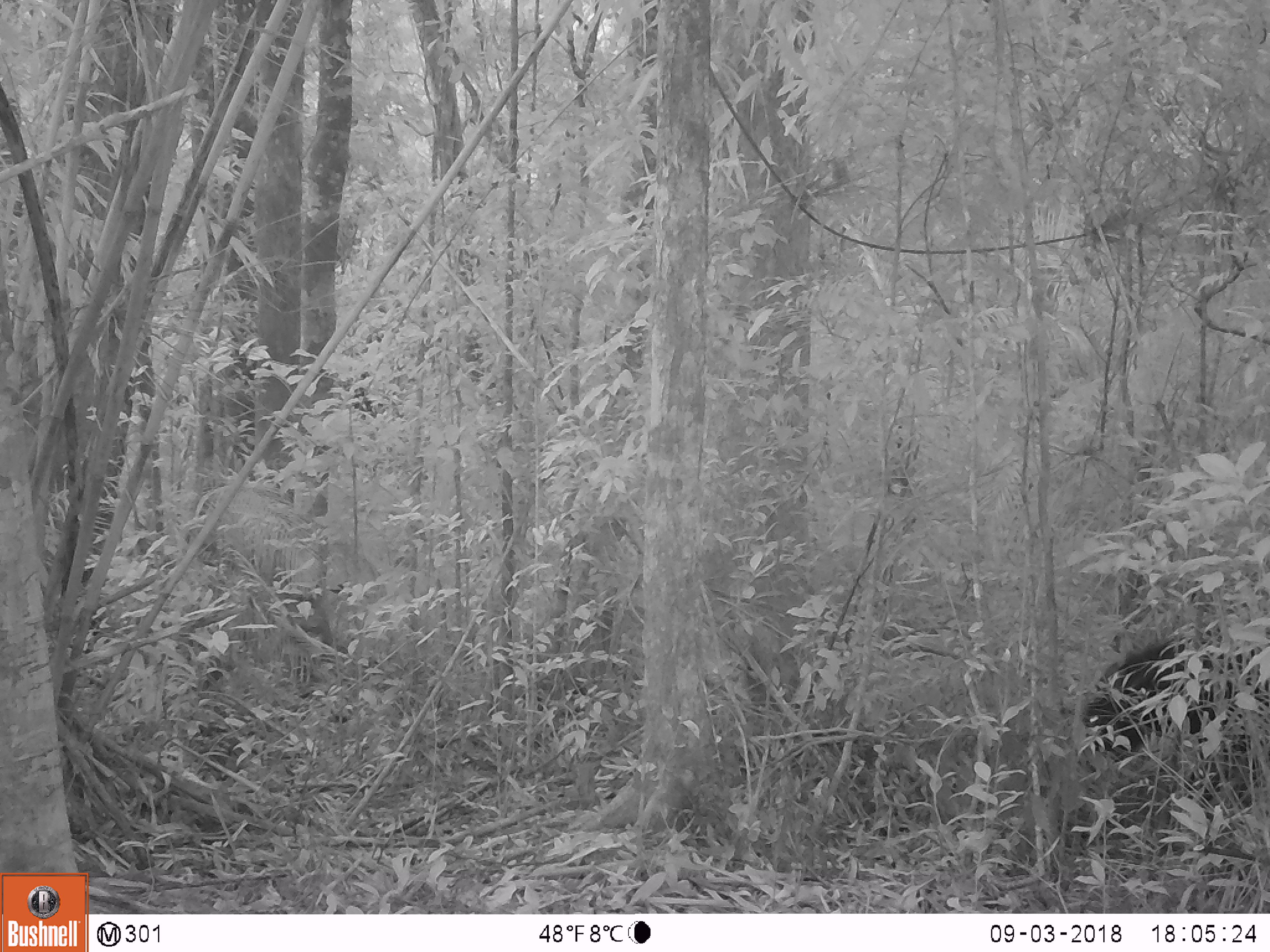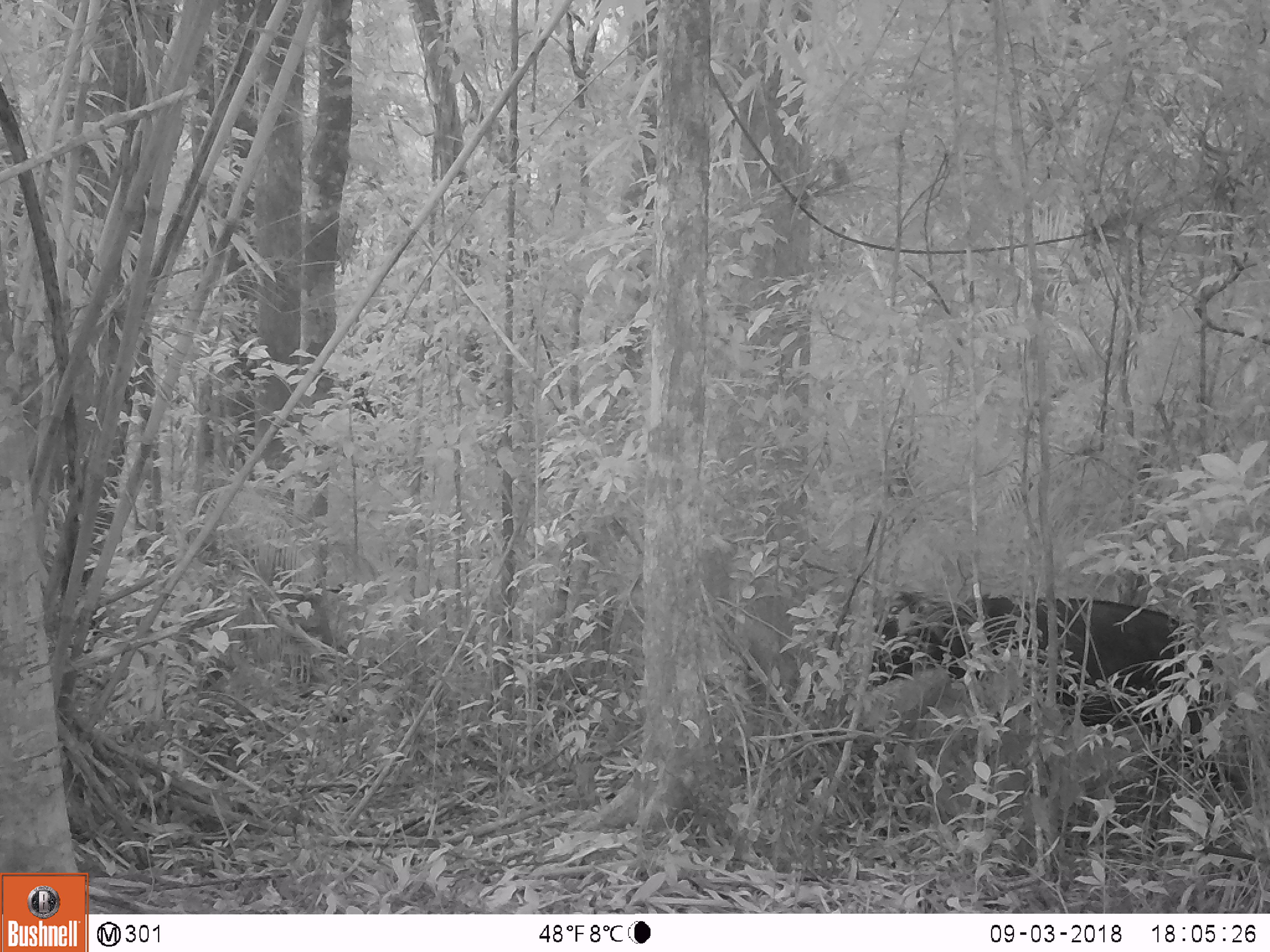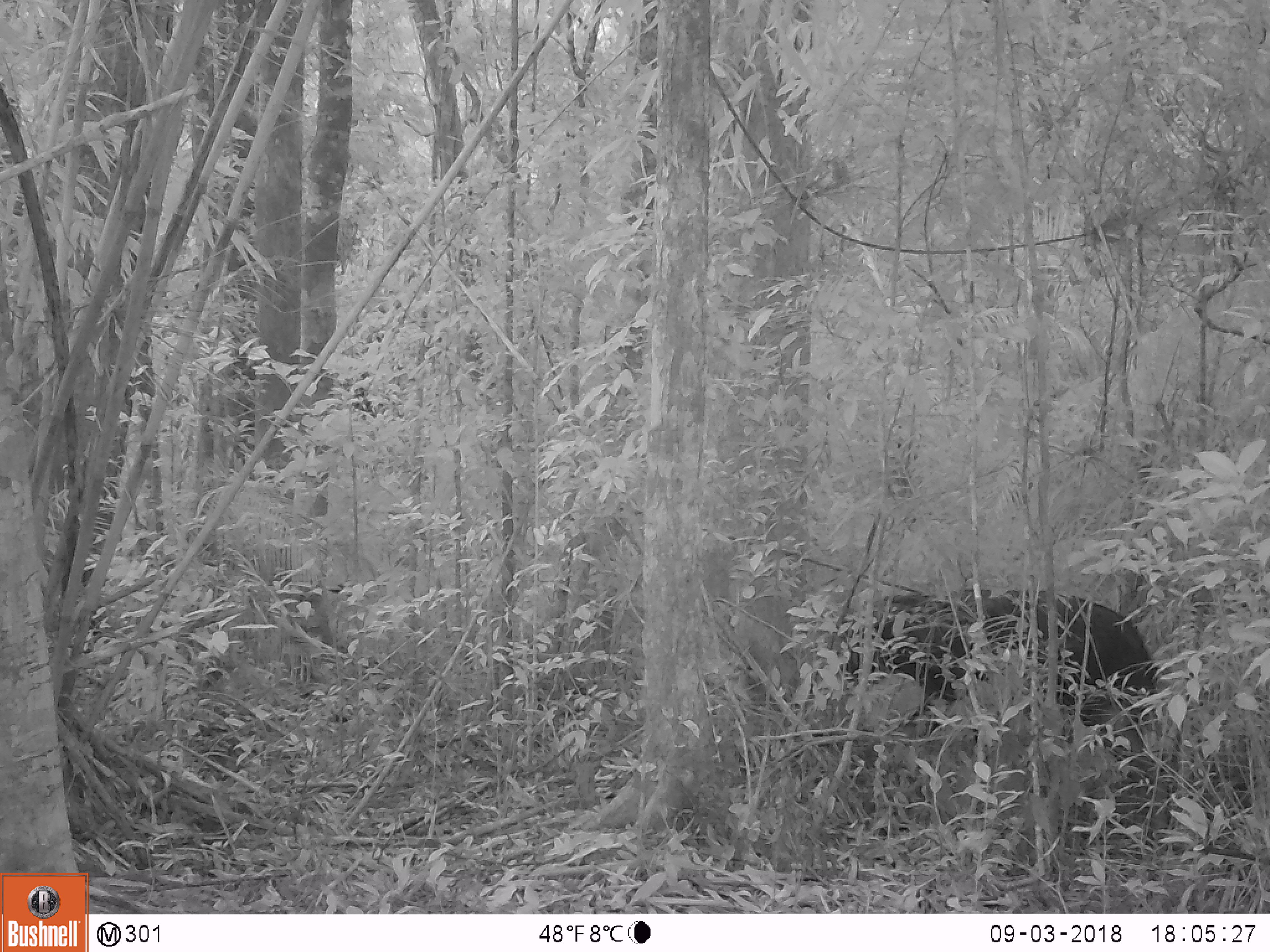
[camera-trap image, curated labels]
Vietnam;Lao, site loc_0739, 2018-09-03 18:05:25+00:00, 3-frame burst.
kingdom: Animalia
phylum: Chordata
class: Mammalia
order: Artiodactyla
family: Bovidae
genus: Capricornis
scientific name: Capricornis sumatraensis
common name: chinese serow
Chinese serow (Capricornis sumatraensis). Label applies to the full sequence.